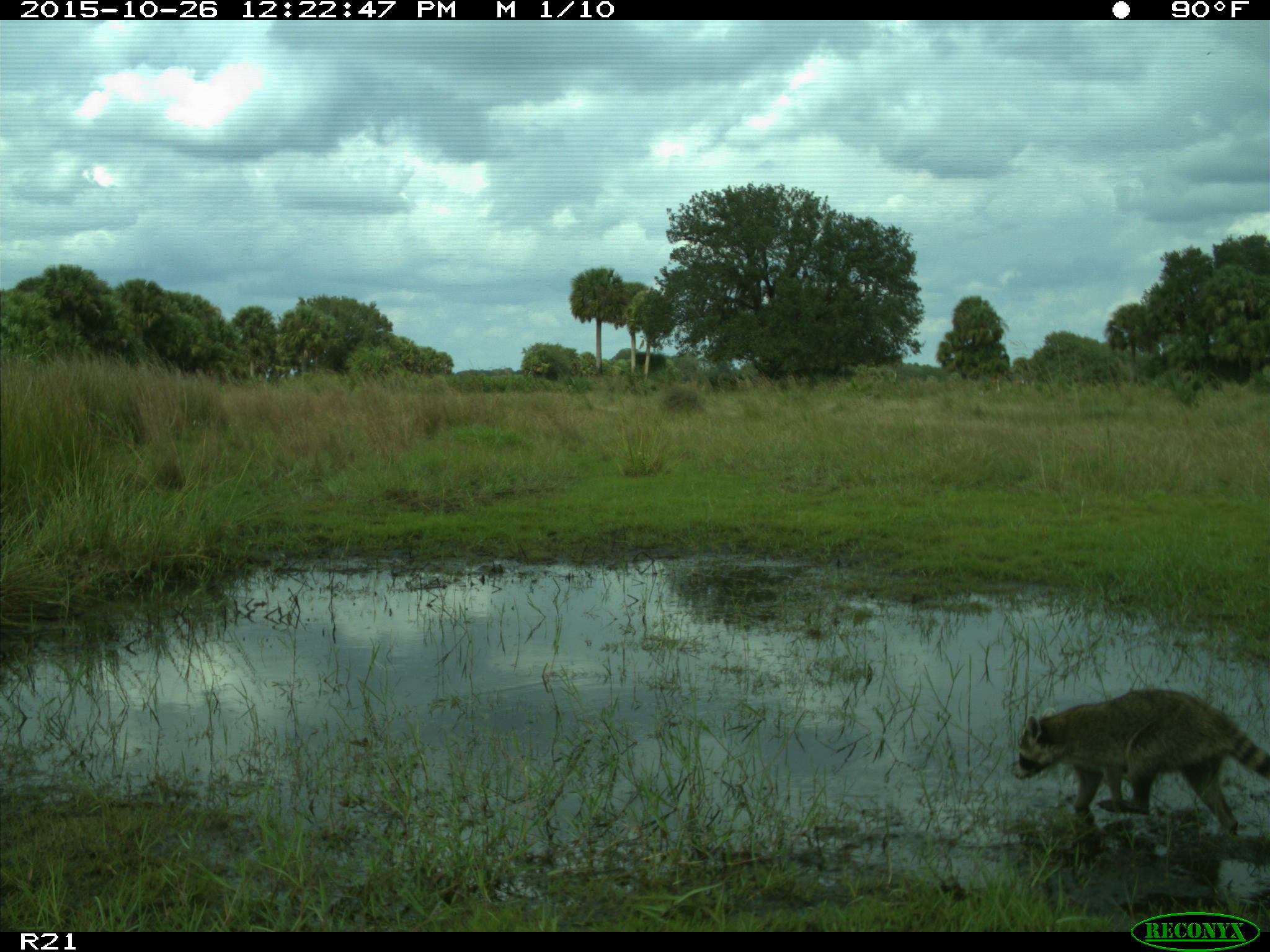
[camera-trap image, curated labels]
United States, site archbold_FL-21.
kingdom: Animalia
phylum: Chordata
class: Mammalia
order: Carnivora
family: Procyonidae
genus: Procyon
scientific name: Procyon lotor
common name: common raccoon